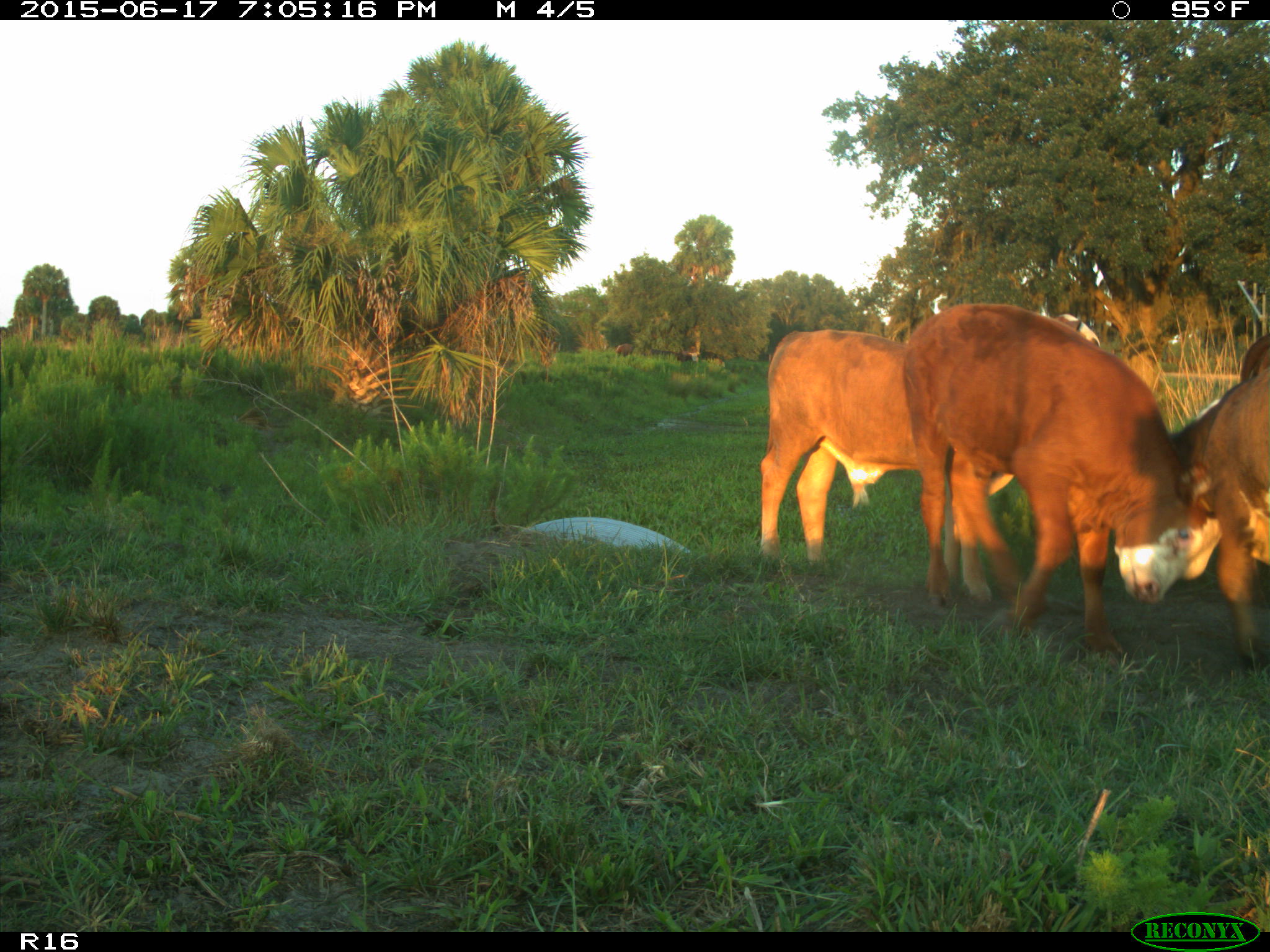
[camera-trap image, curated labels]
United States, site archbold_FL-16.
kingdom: Animalia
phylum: Chordata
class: Mammalia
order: Artiodactyla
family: Bovidae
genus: Bos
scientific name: Bos taurus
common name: domestic cow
Bos taurus (domestic cow).